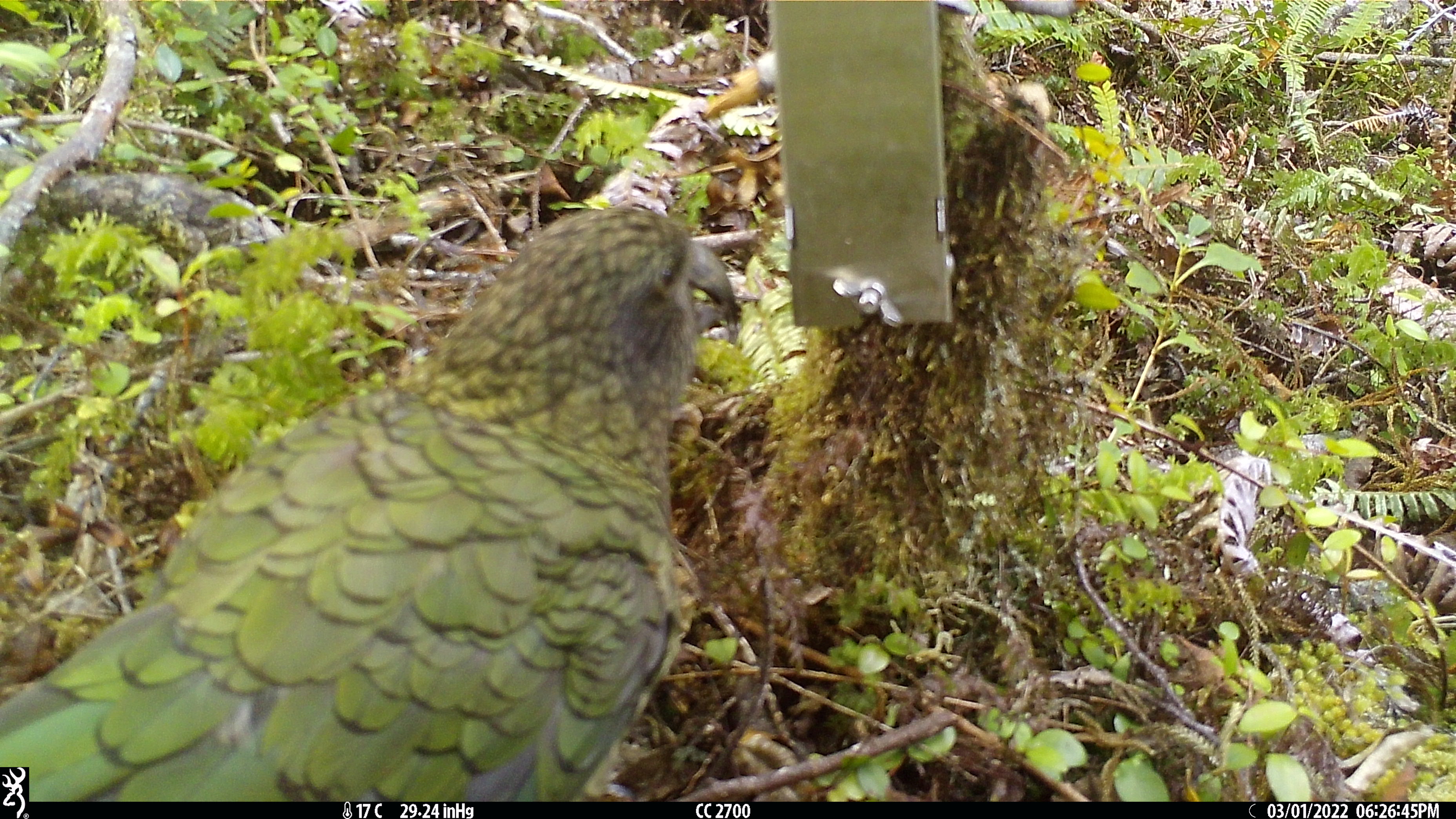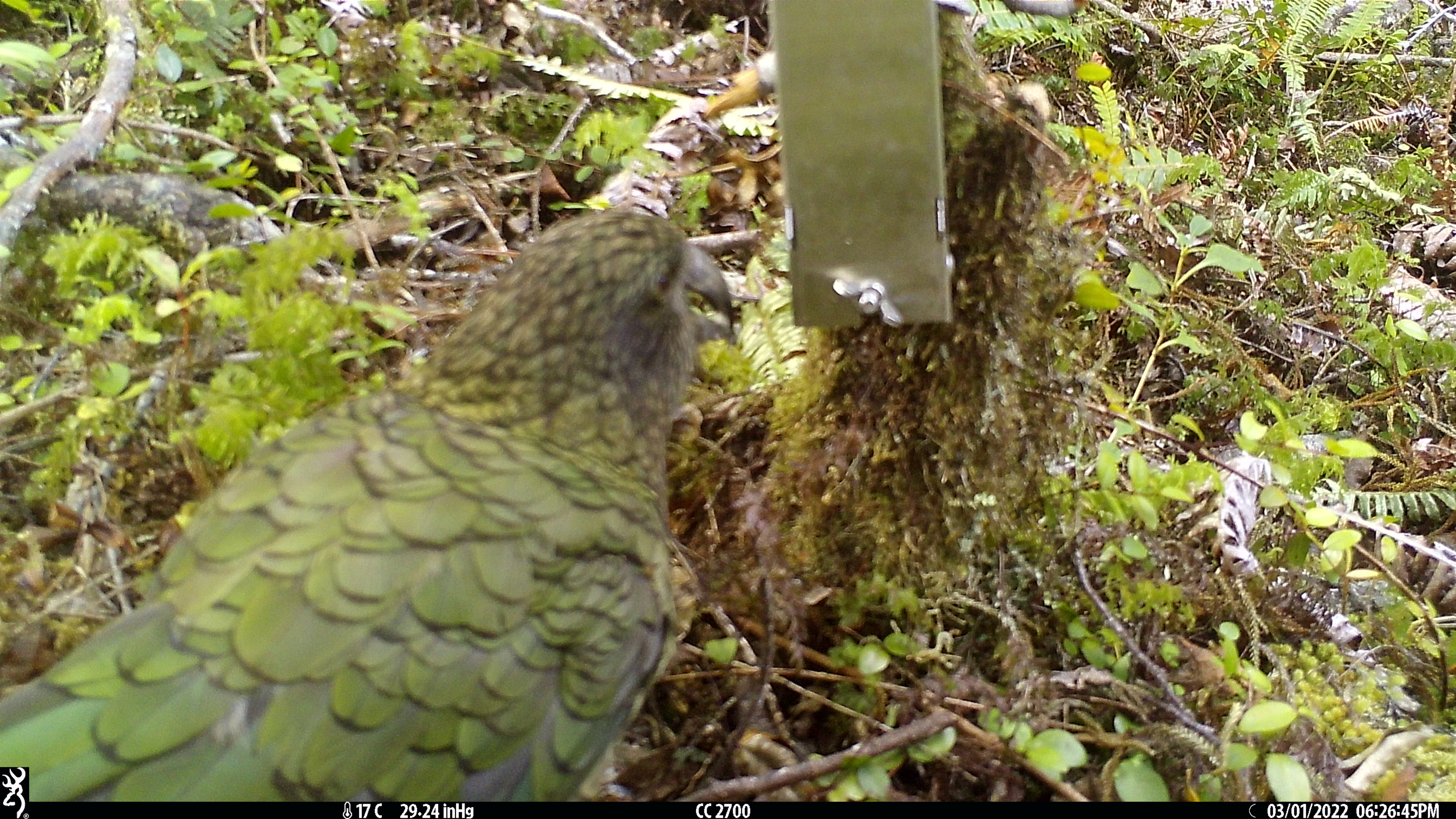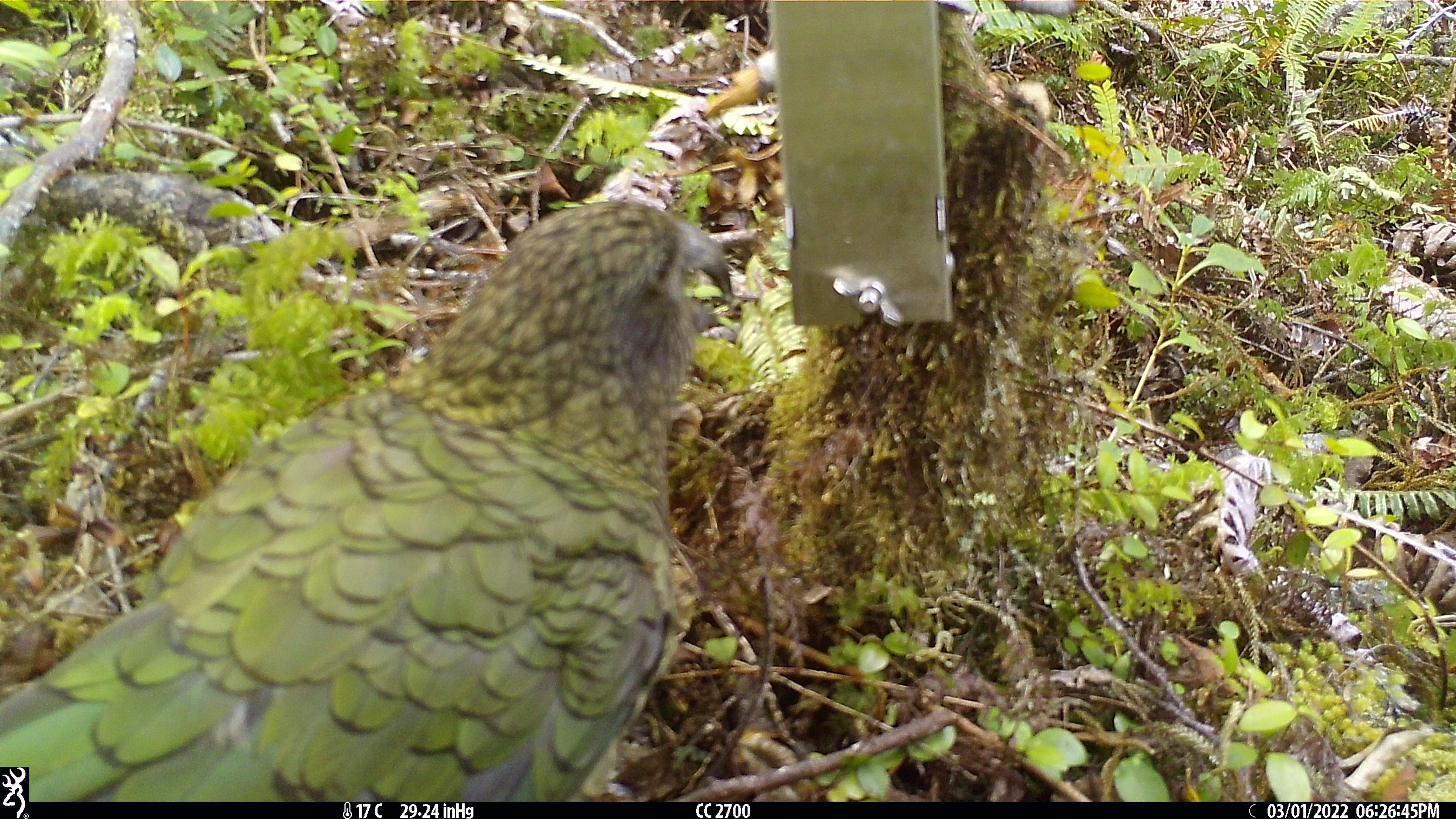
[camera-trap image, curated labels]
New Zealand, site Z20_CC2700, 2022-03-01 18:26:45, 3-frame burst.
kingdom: Animalia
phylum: Chordata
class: Aves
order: Psittaciformes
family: Strigopidae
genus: Nestor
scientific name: Nestor notabilis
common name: kea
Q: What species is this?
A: Kea (Nestor notabilis).